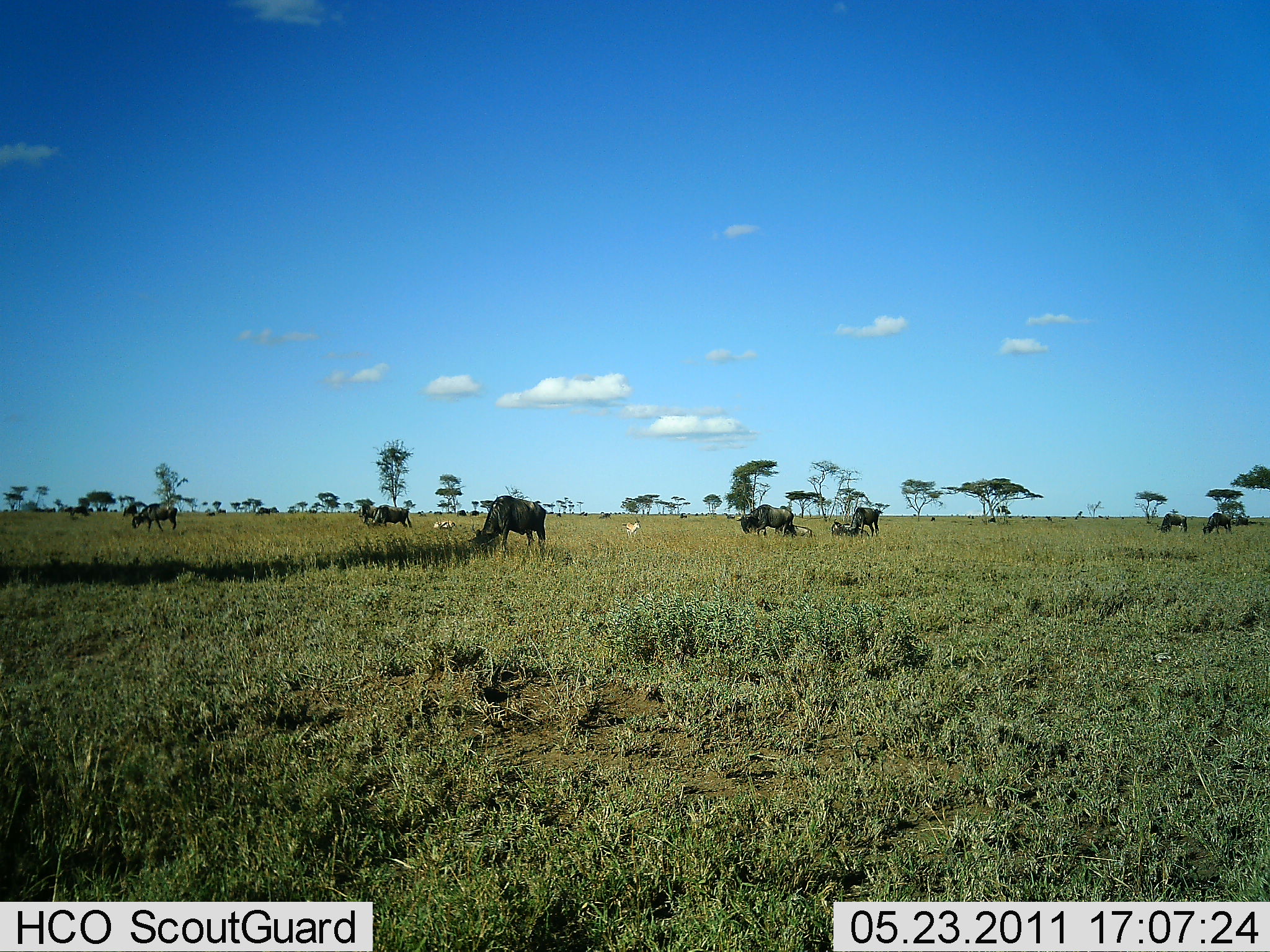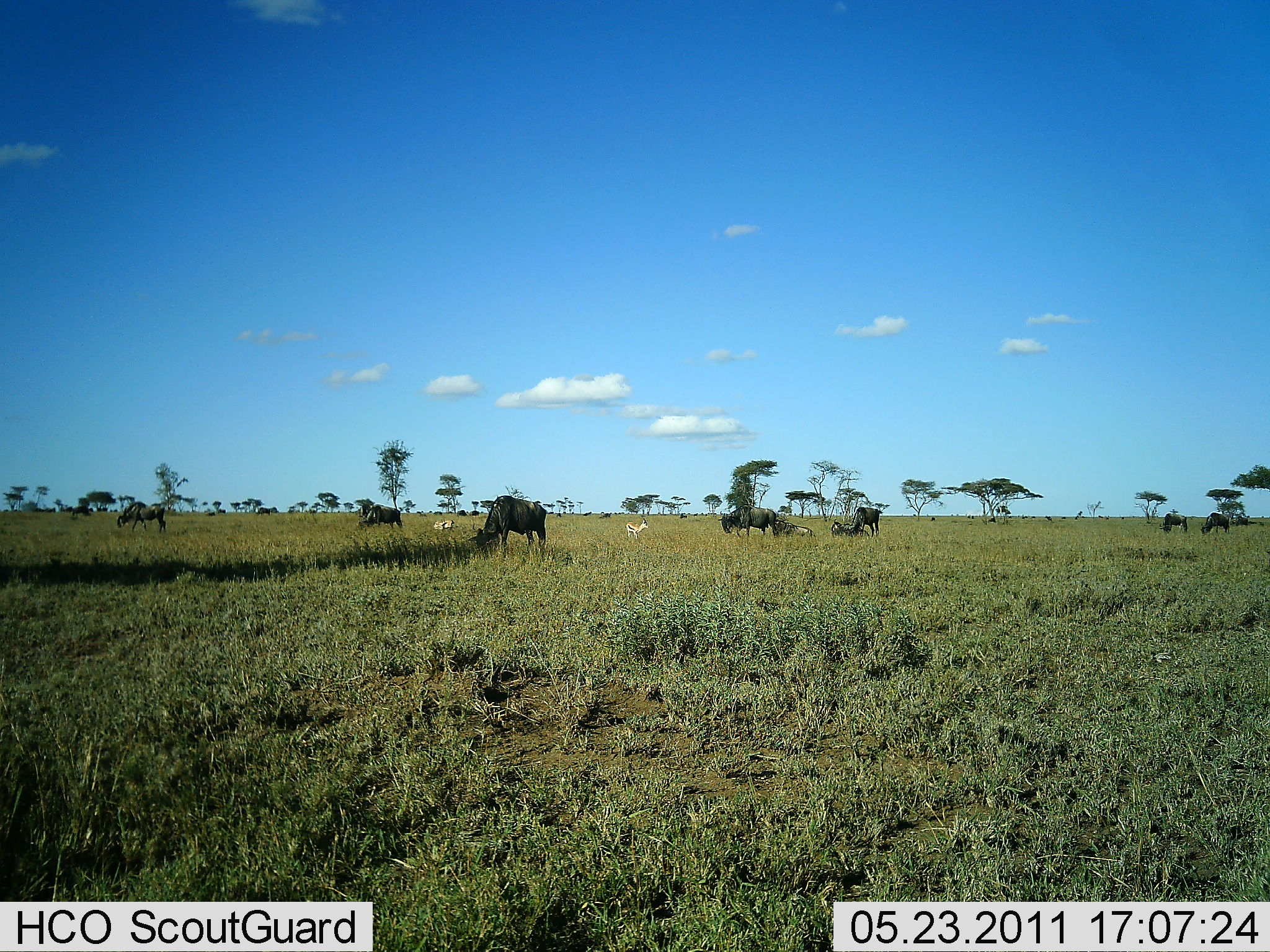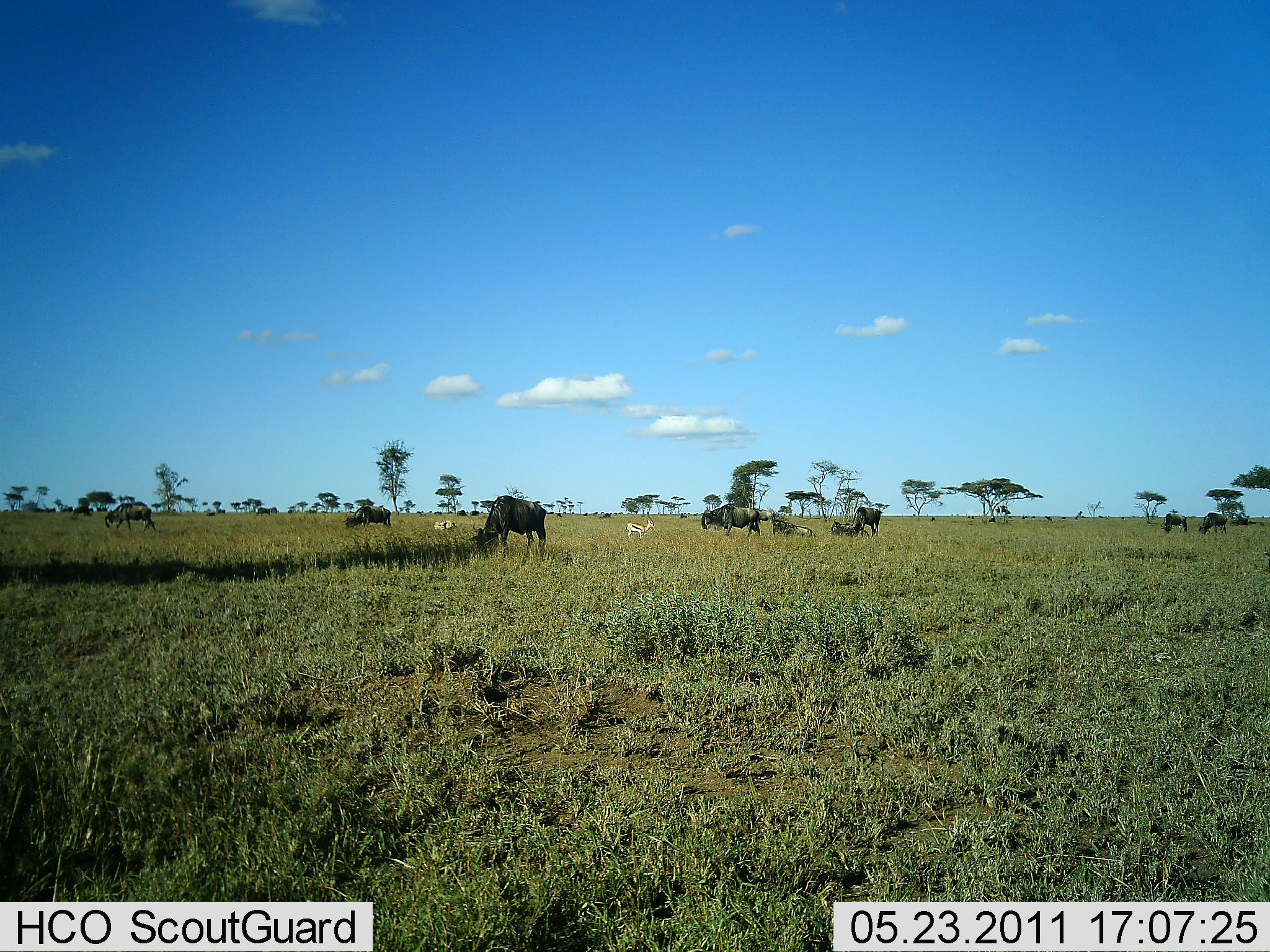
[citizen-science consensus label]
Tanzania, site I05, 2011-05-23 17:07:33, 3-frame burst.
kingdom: Animalia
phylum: Chordata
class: Mammalia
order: Artiodactyla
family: Bovidae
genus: Eudorcas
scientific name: Eudorcas thomsonii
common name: thomson's gazelle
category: gazellethomsons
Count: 2.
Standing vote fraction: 70%.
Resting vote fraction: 0%.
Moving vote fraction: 30%.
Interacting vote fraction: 0%.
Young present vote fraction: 0%.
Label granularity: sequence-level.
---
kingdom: Animalia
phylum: Chordata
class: Mammalia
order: Artiodactyla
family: Bovidae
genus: Connochaetes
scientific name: Connochaetes taurinus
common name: blue wildebeest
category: wildebeest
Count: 9.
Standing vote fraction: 27%.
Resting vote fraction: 14%.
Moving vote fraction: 23%.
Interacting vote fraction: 0%.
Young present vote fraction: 5%.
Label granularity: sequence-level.